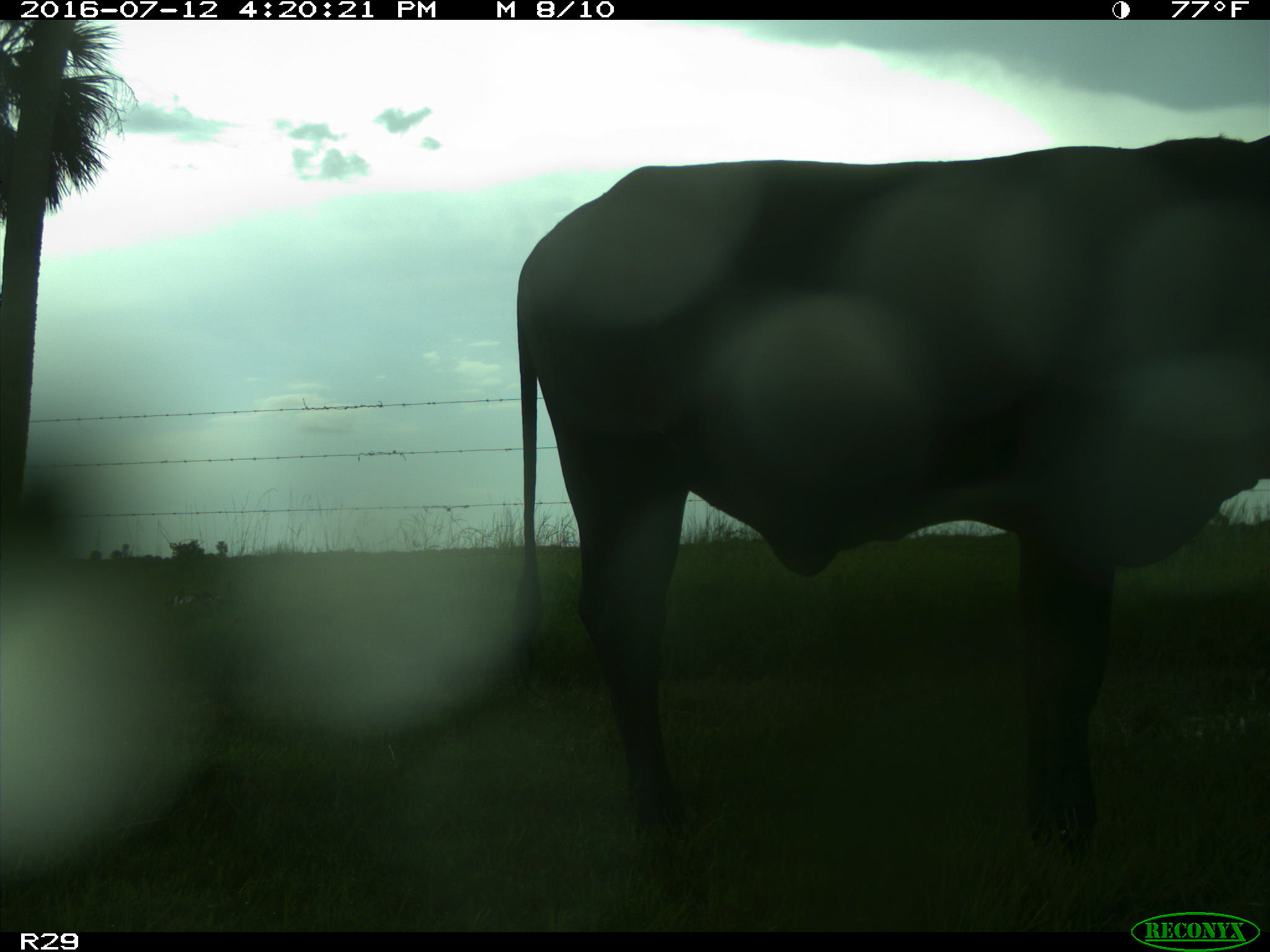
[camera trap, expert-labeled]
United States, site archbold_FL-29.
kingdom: Animalia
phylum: Chordata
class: Mammalia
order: Artiodactyla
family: Bovidae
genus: Bos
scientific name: Bos taurus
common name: domestic cow